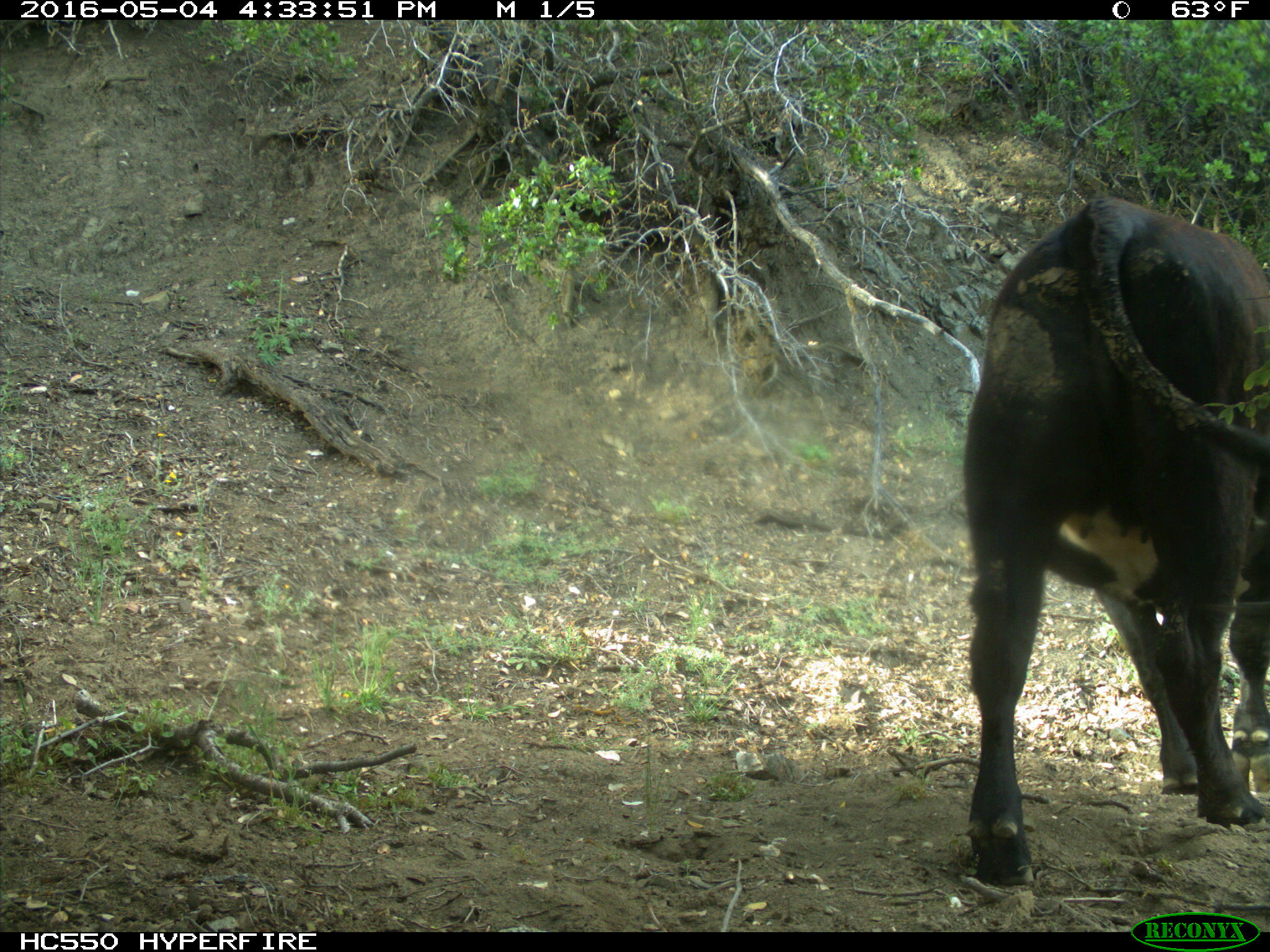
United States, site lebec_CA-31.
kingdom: Animalia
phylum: Chordata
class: Mammalia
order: Artiodactyla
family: Bovidae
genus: Bos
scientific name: Bos taurus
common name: domestic cow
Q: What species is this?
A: Bos taurus (domestic cow).